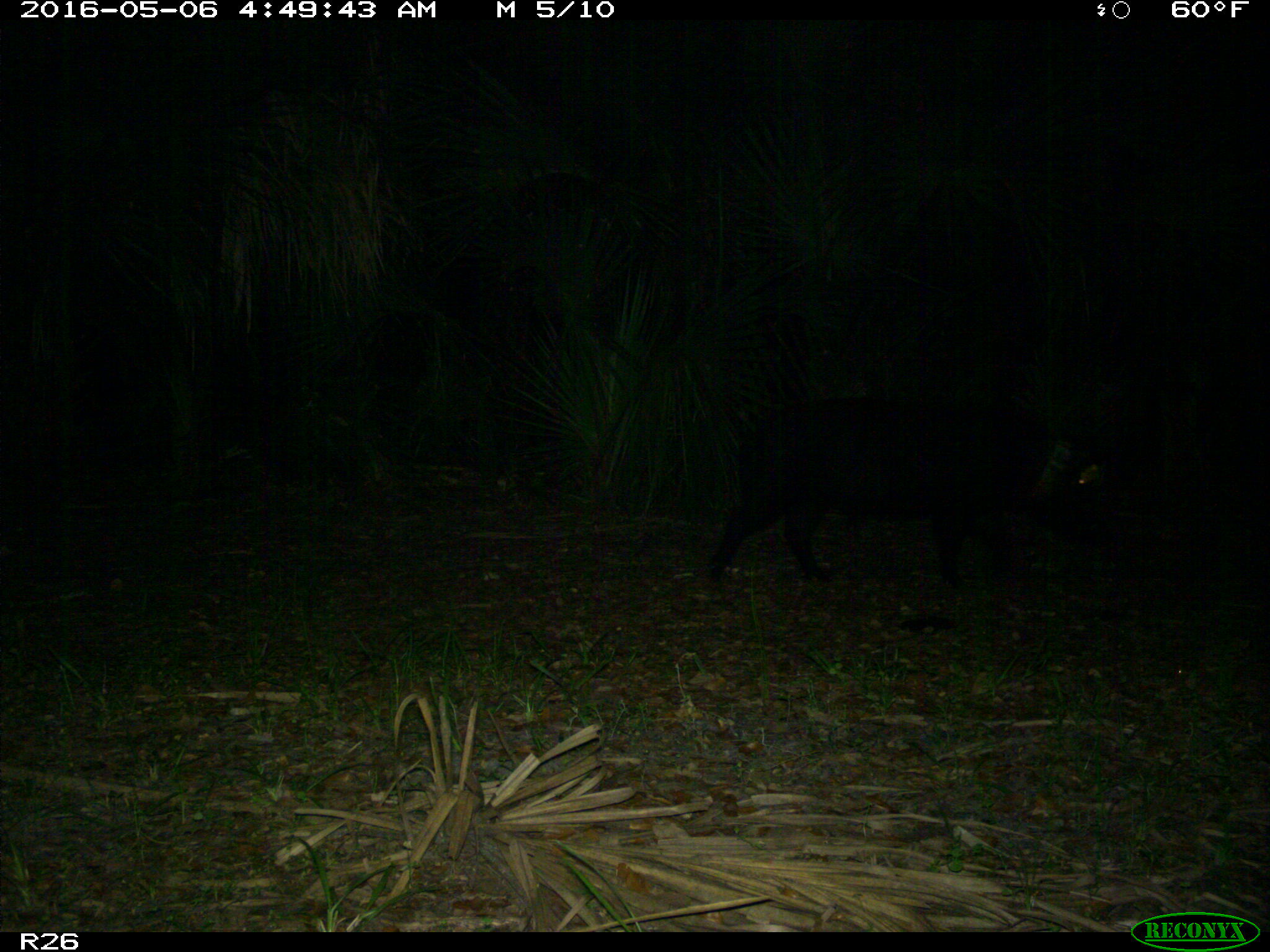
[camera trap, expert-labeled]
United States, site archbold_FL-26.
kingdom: Animalia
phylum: Chordata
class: Mammalia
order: Artiodactyla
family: Suidae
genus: Sus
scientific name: Sus scrofa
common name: wild boar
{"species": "Sus scrofa (wild boar)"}